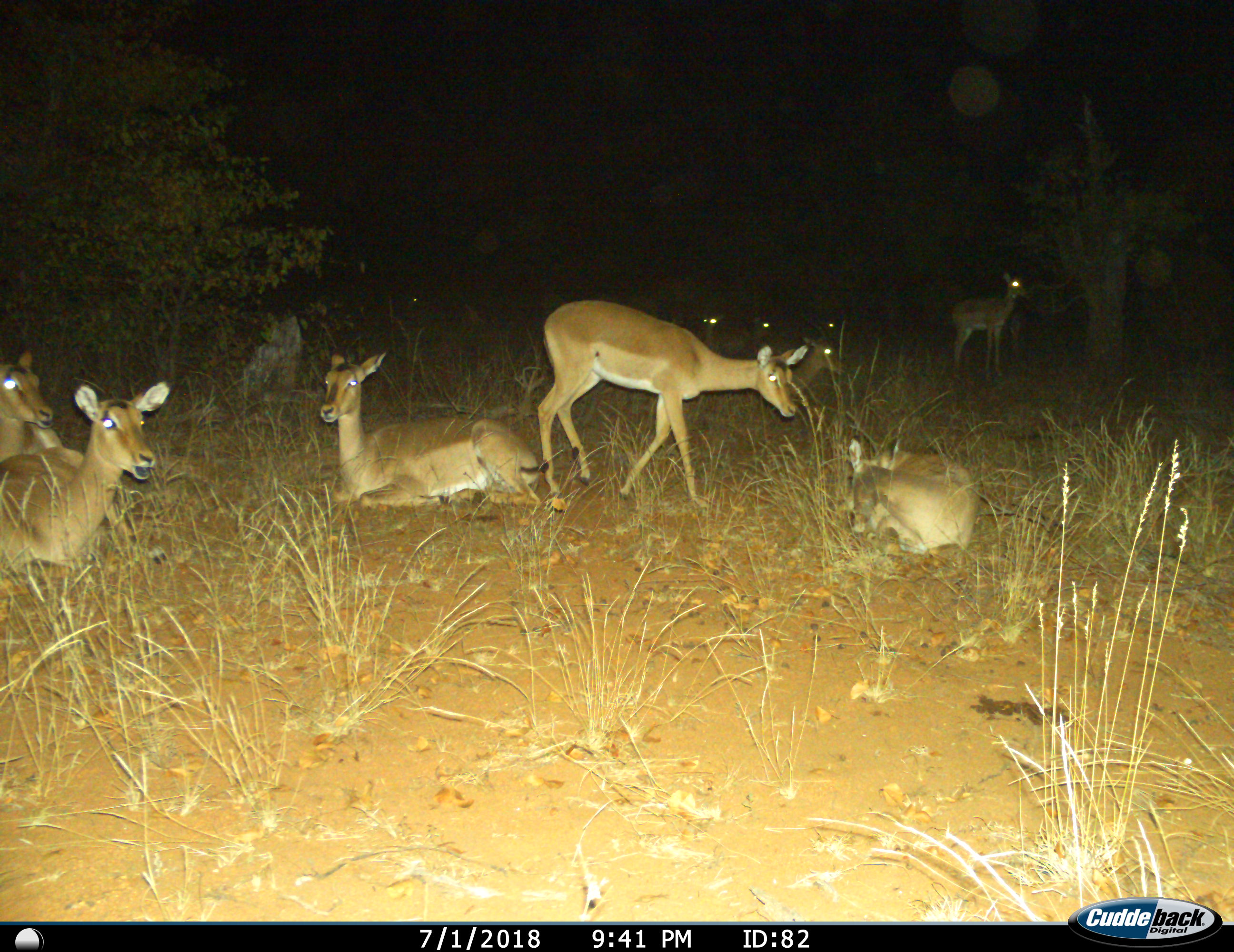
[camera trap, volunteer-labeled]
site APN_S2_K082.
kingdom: Animalia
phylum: Chordata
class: Mammalia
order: Artiodactyla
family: Bovidae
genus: Aepyceros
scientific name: Aepyceros melampus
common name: impala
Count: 10.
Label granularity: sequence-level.